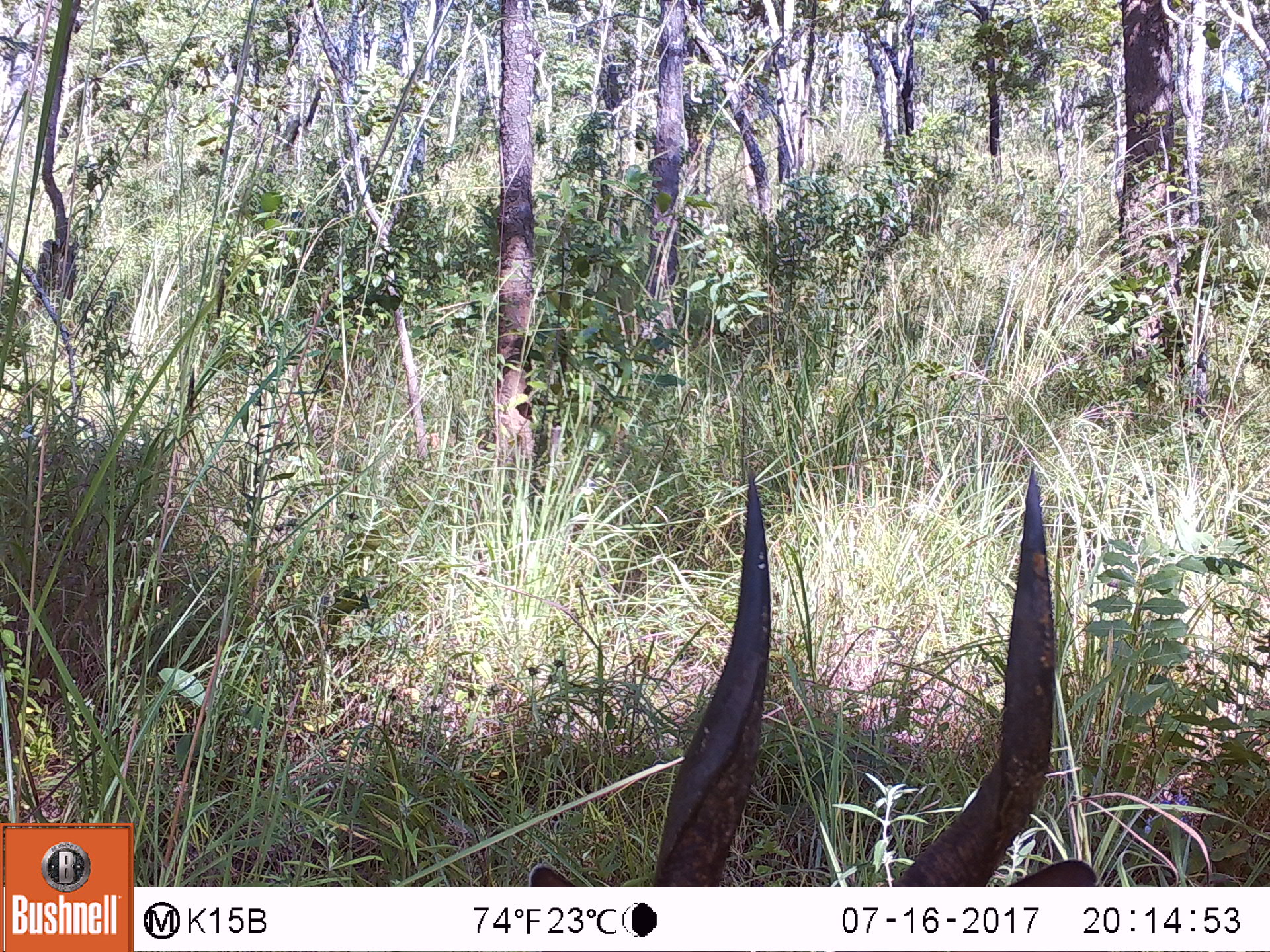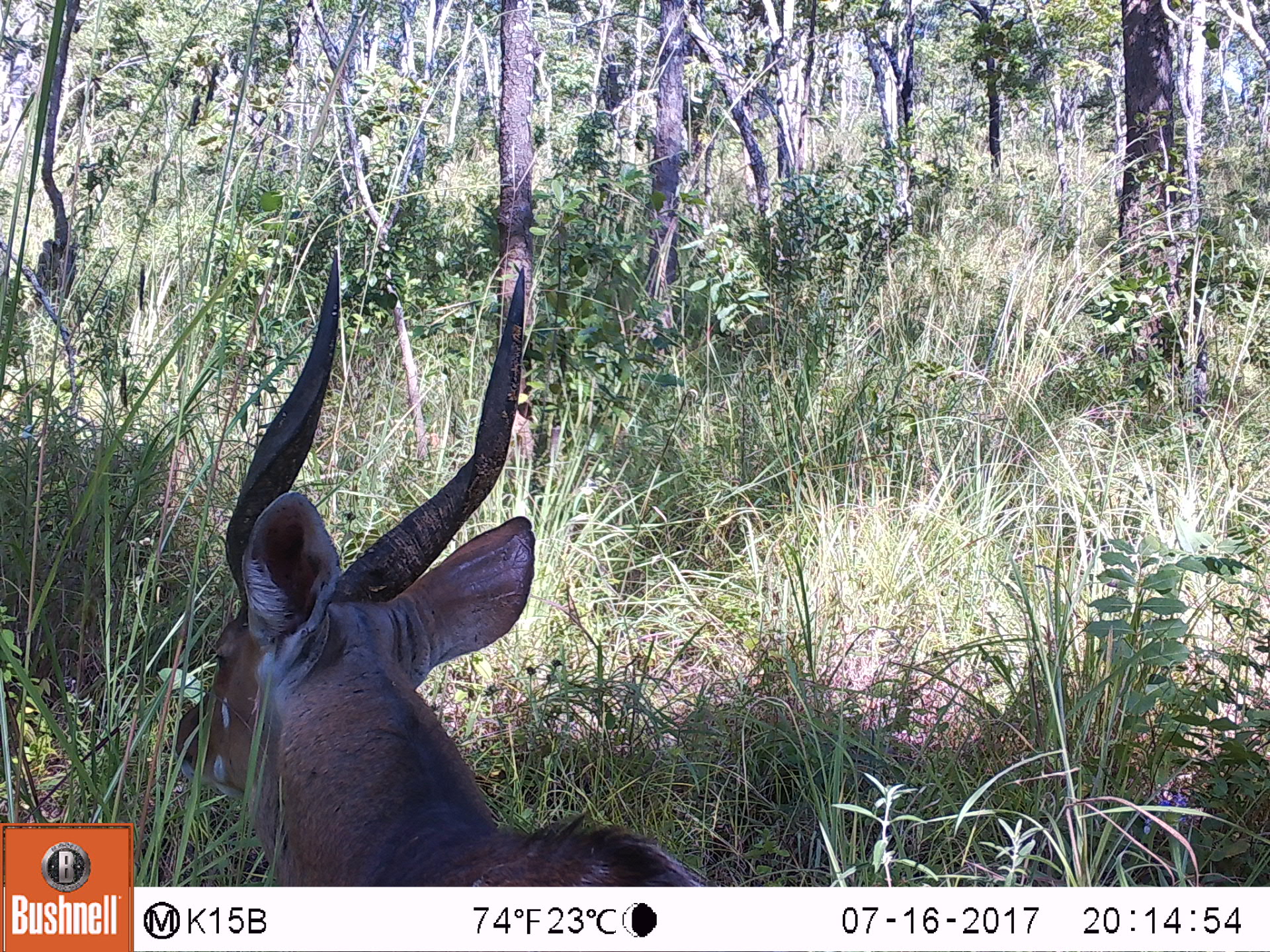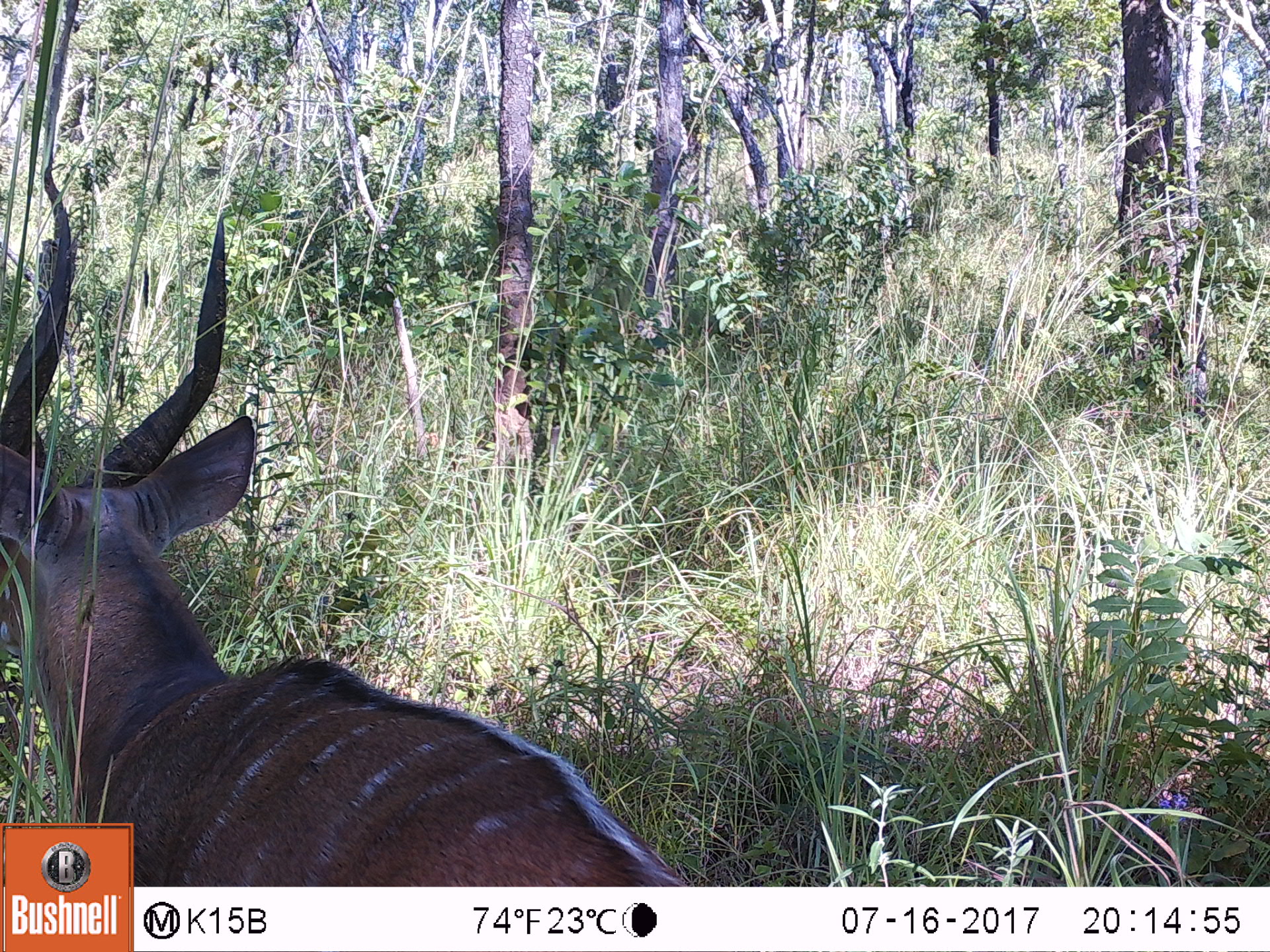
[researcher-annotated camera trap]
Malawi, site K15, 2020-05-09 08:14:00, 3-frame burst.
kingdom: Animalia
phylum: Chordata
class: Mammalia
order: Artiodactyla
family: Bovidae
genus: Tragelaphus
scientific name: Tragelaphus sylvaticus sylvaticus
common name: cape bushbuck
Cape bushbuck (Tragelaphus sylvaticus sylvaticus), count 1.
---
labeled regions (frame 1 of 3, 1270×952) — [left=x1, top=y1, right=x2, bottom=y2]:
cape bushbuck: [left=528, top=469, right=1101, bottom=882]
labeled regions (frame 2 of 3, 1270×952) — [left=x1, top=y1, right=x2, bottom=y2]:
cape bushbuck: [left=177, top=252, right=696, bottom=883]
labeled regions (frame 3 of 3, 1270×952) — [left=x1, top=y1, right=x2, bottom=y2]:
cape bushbuck: [left=0, top=178, right=602, bottom=814]